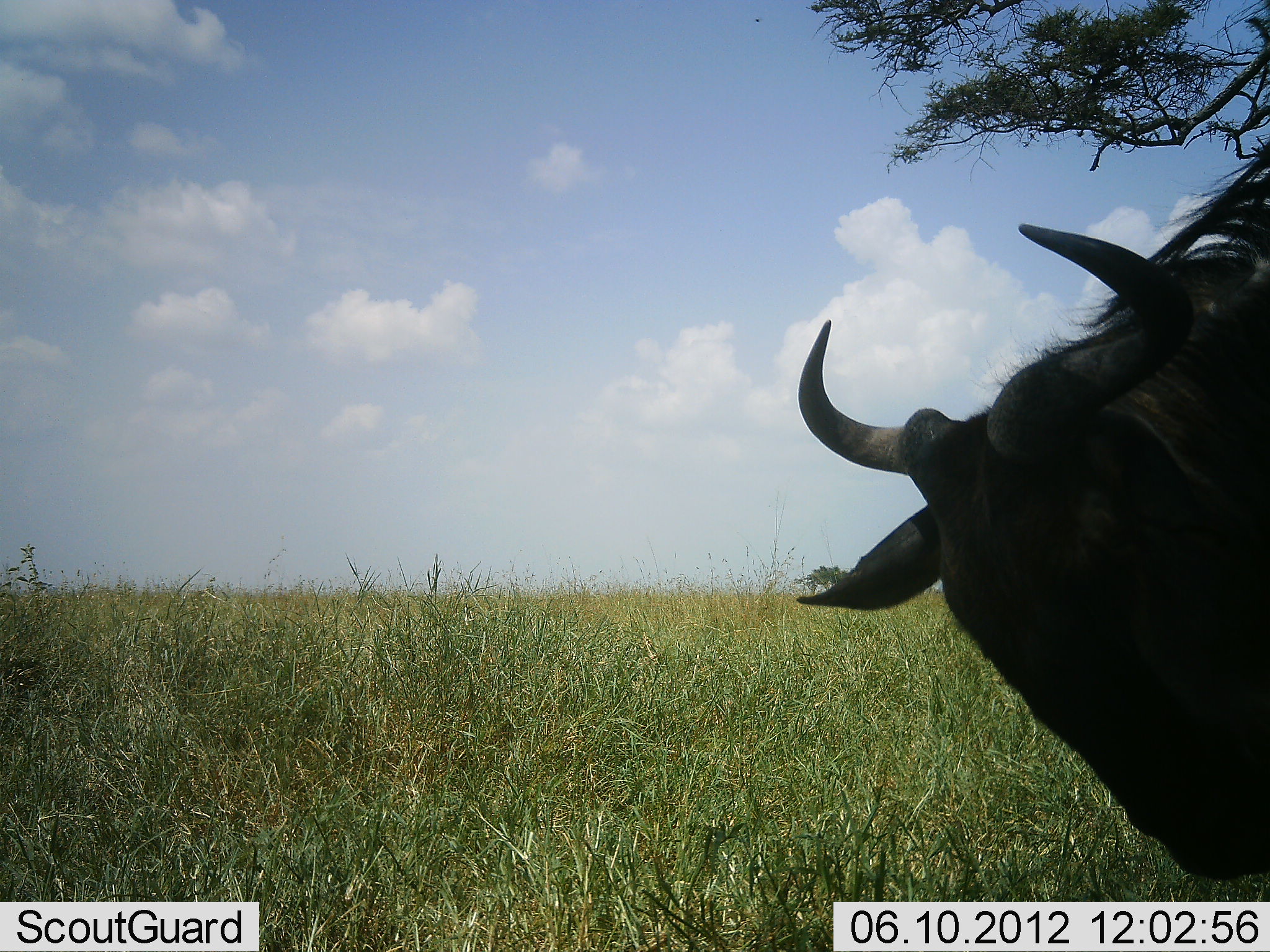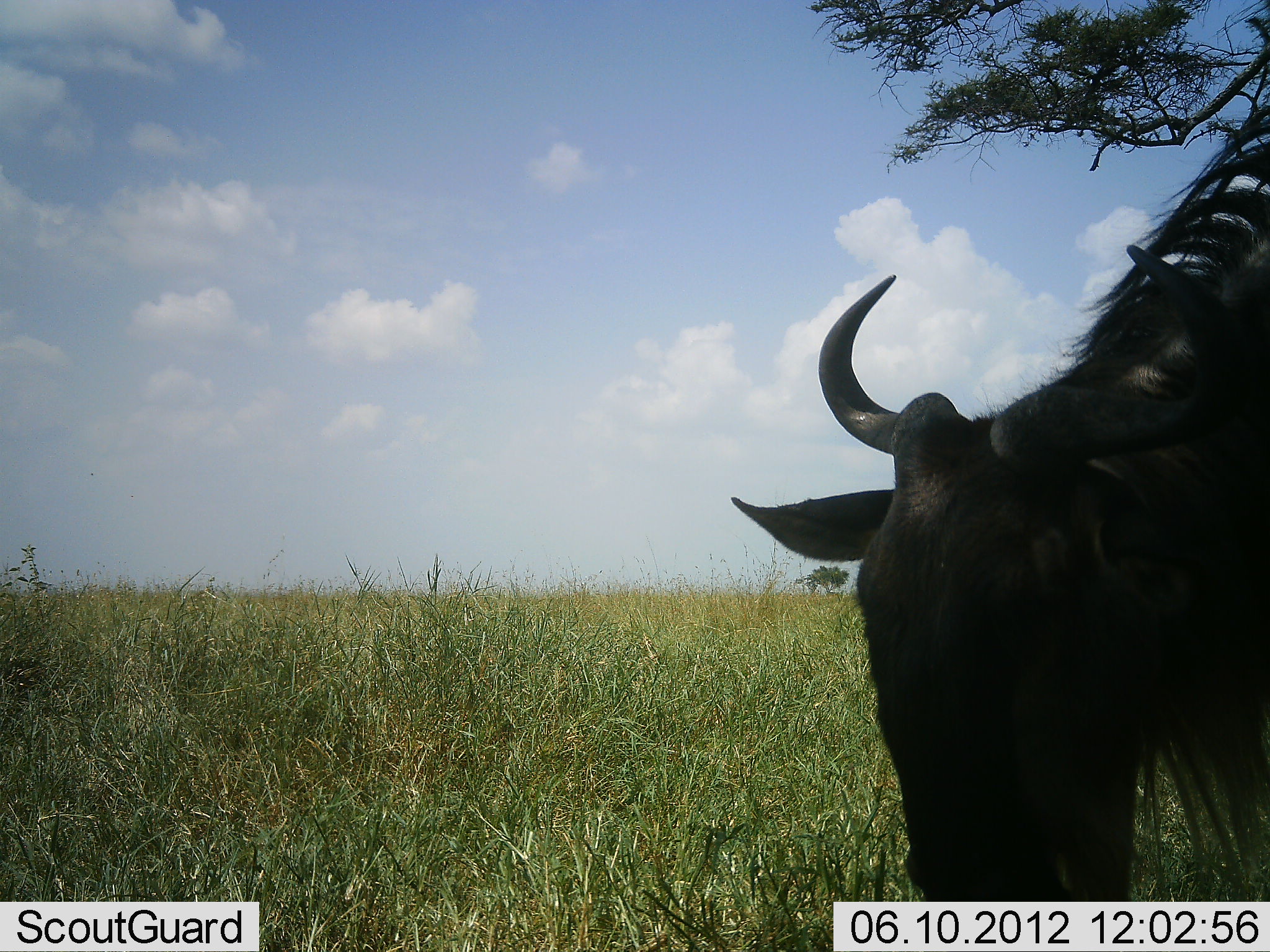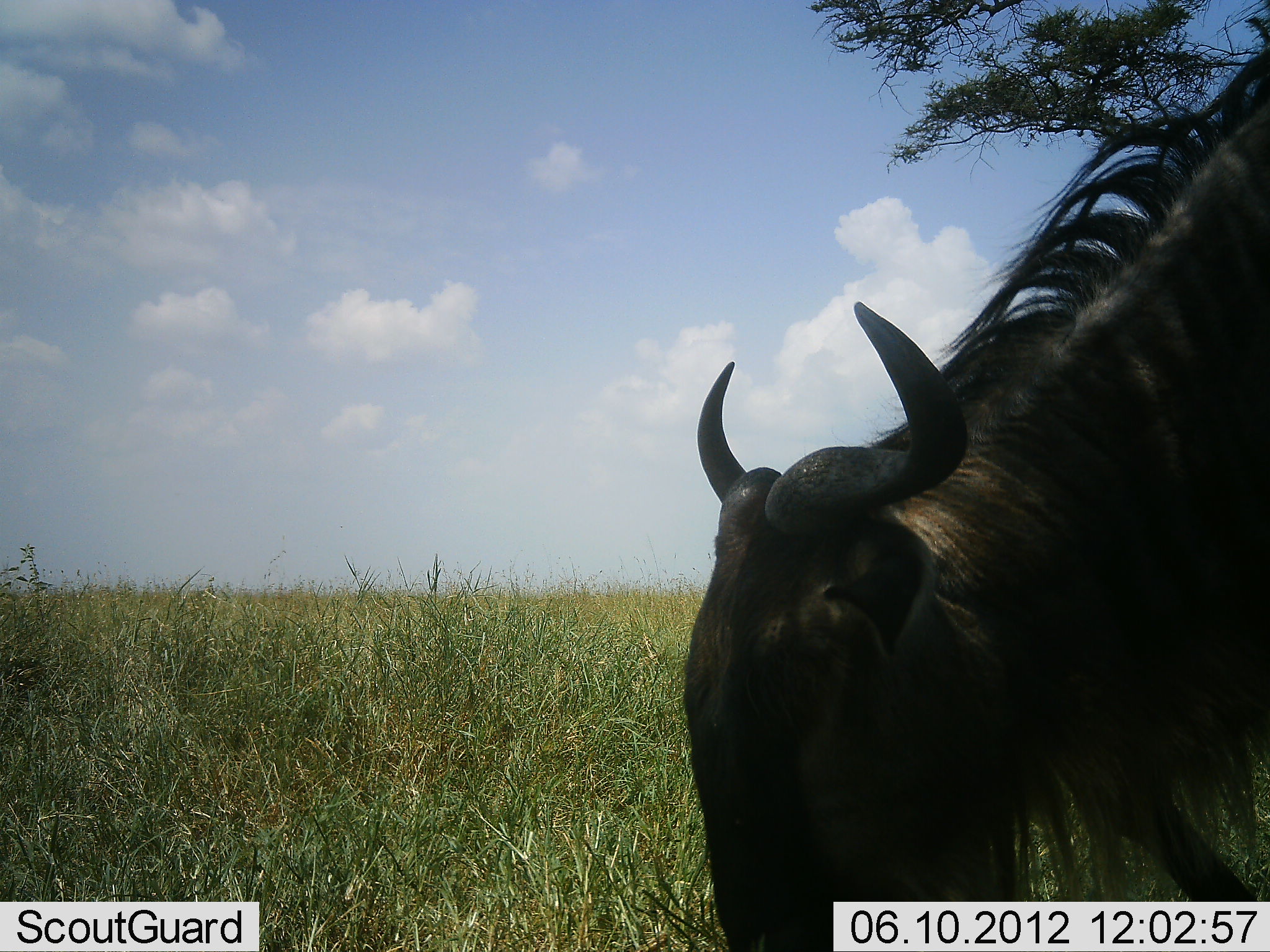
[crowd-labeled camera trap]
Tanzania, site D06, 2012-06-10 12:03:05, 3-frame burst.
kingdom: Animalia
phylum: Chordata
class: Mammalia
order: Artiodactyla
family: Bovidae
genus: Connochaetes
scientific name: Connochaetes taurinus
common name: blue wildebeest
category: wildebeest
Wildebeest (blue wildebeest) (Connochaetes taurinus), count 1. Behavior (volunteer vote fractions): standing 30%, resting 0%, moving 30%, interacting 0%. Young present (vote fraction): 0%. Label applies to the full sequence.